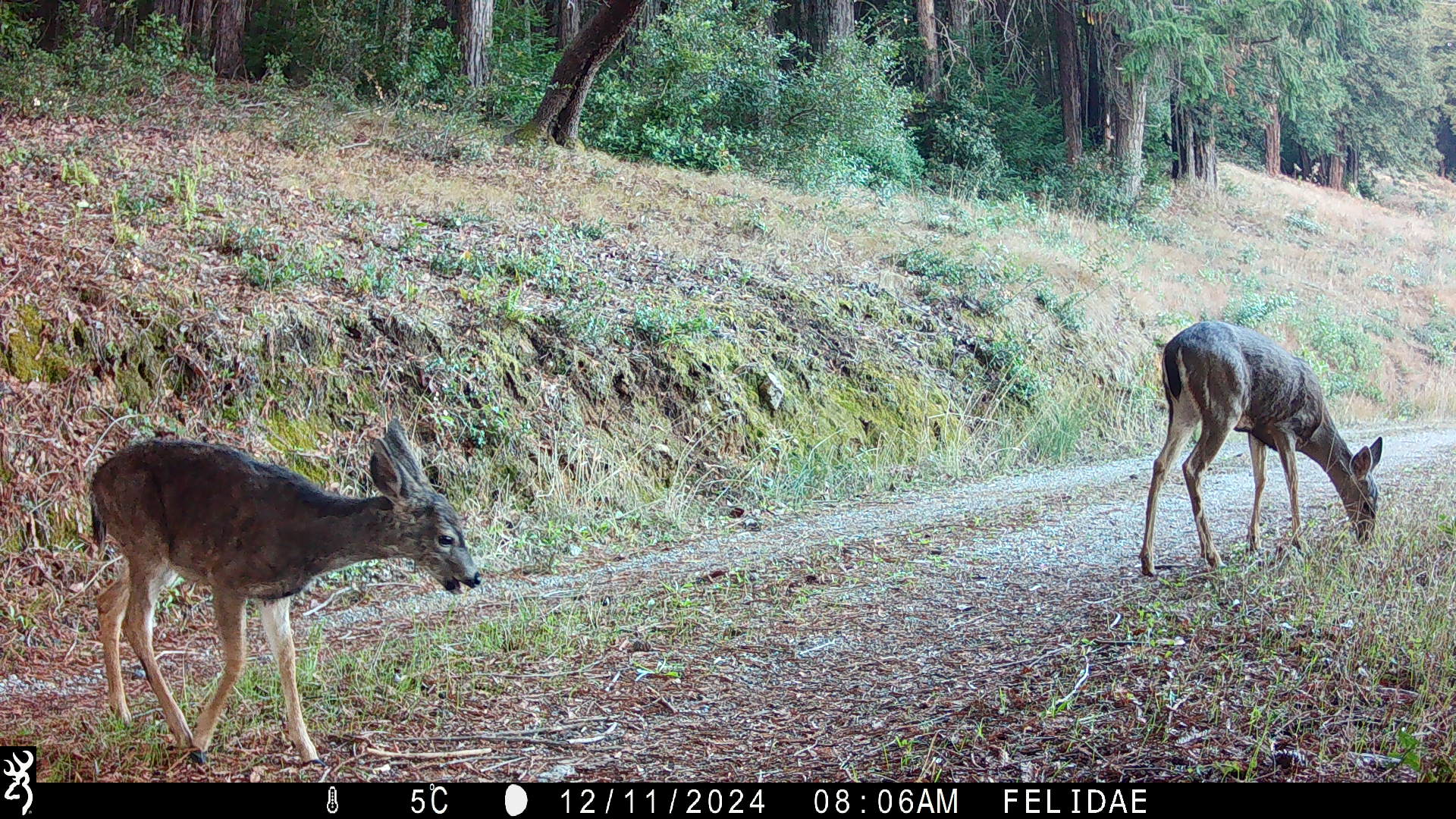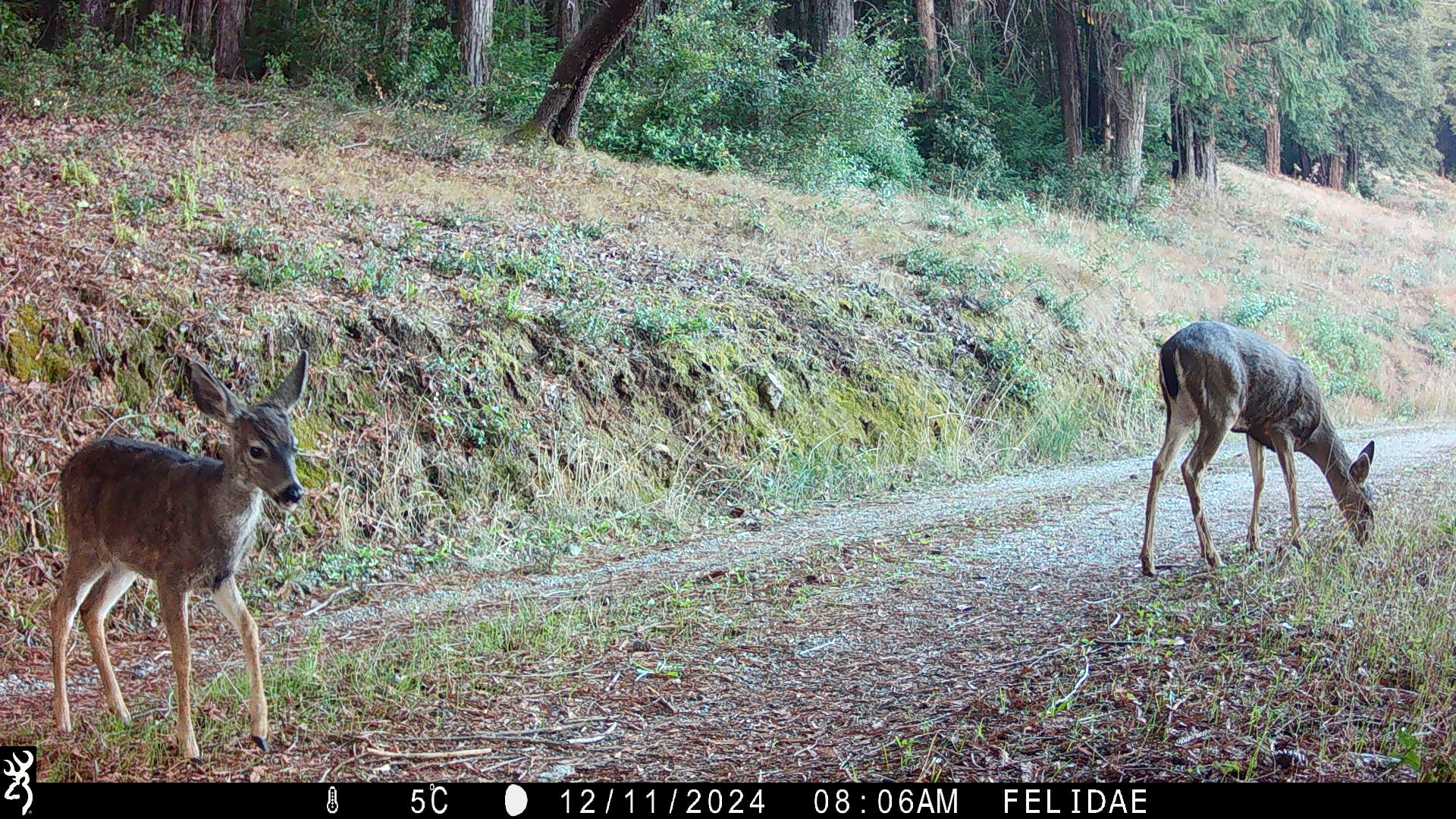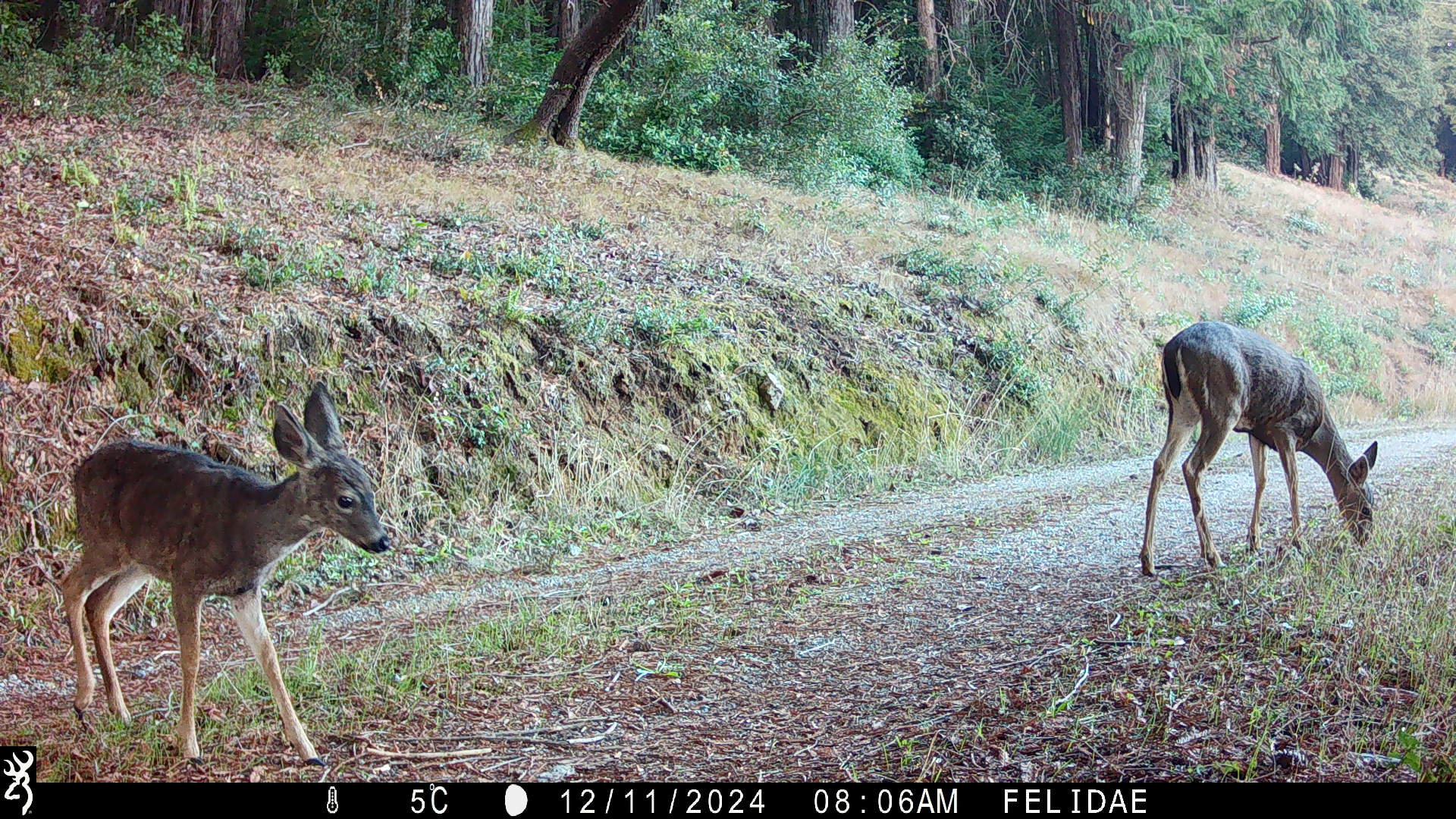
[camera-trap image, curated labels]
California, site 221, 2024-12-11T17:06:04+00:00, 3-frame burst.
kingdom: Animalia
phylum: Chordata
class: Mammalia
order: Artiodactyla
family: Cervidae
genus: Odocoileus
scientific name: Odocoileus hemionus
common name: mule deer